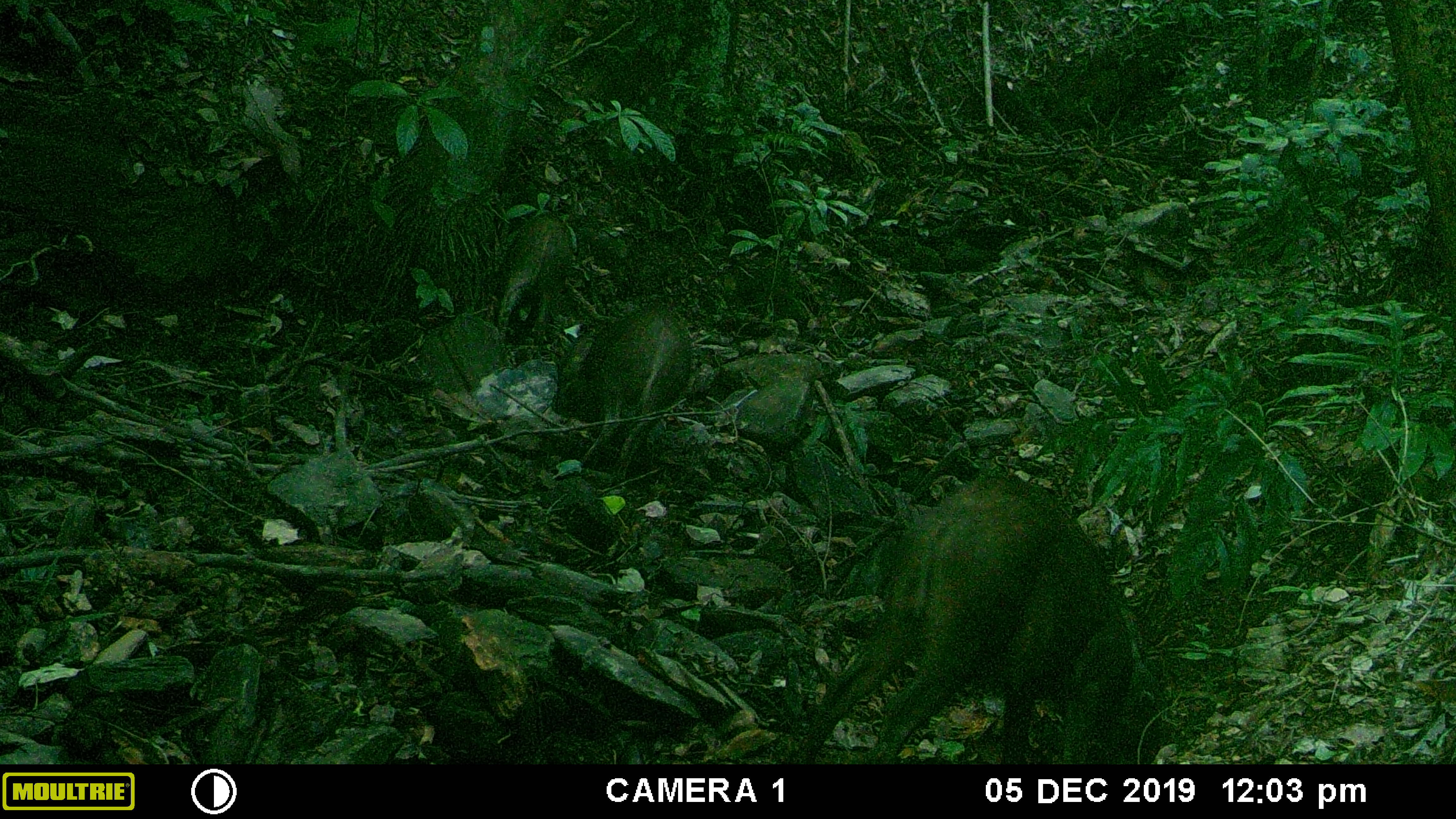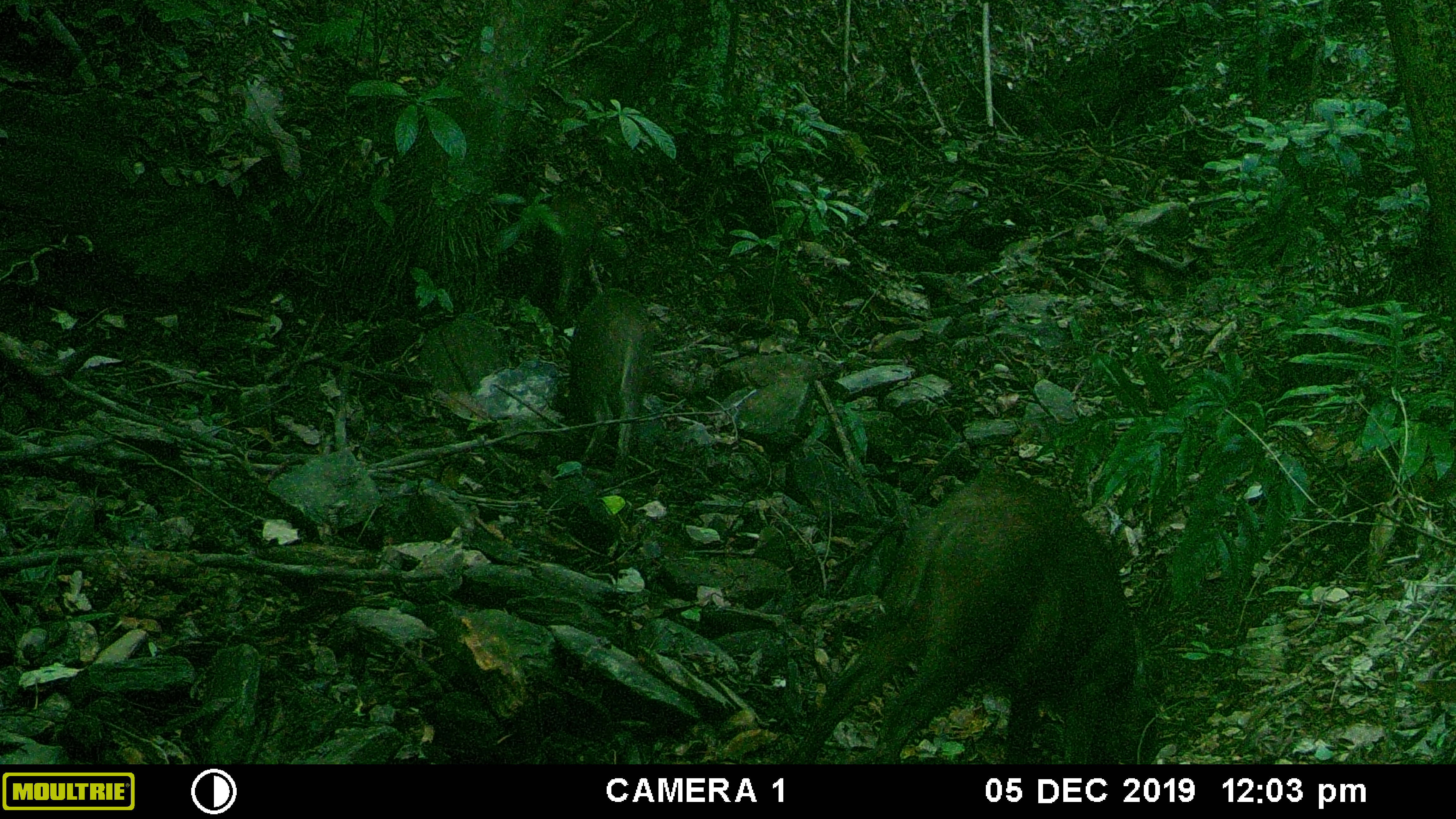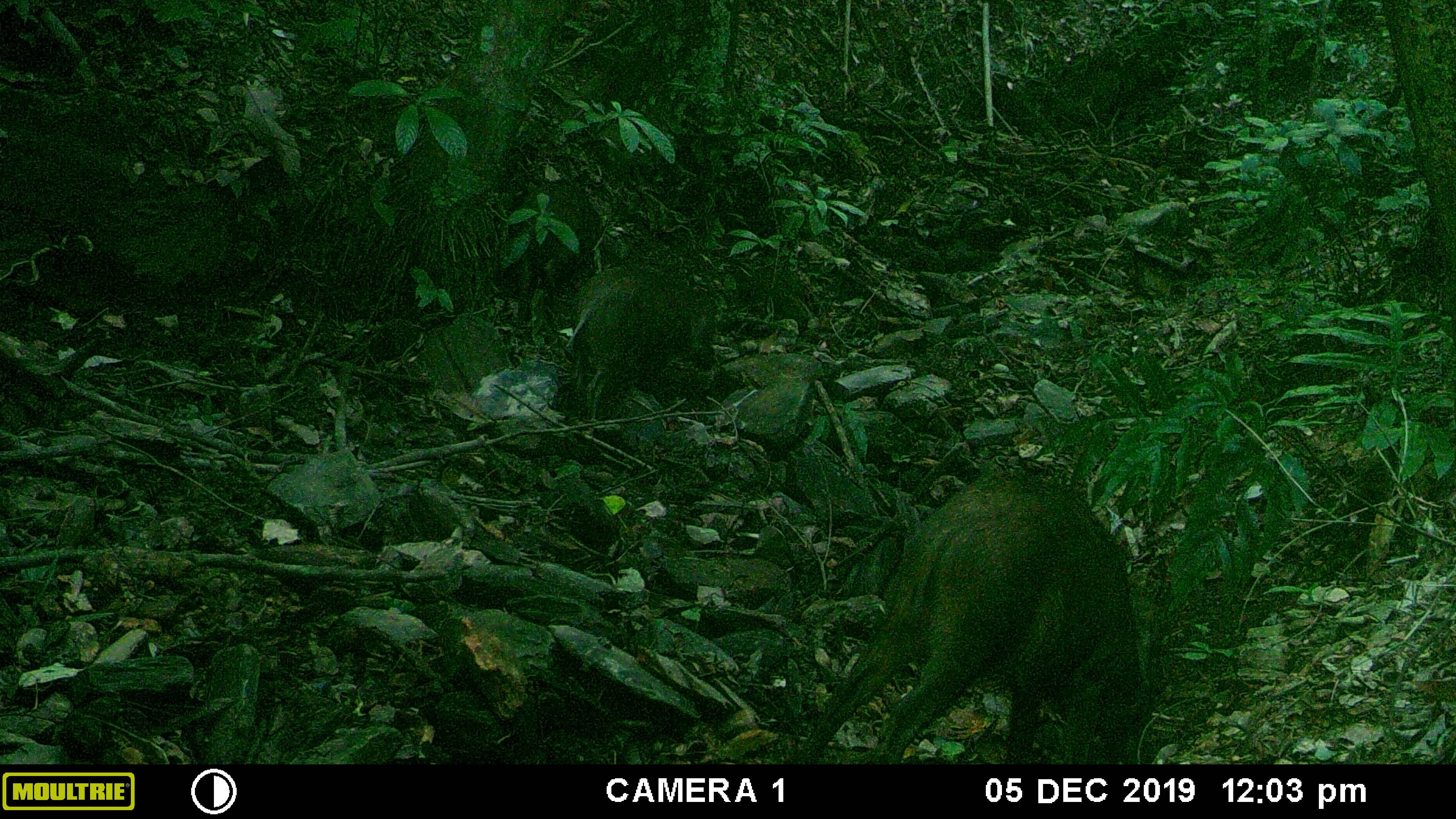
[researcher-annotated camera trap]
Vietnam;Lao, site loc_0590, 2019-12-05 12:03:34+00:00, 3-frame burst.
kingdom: Animalia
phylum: Chordata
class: Mammalia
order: Artiodactyla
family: Suidae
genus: Sus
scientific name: Sus scrofa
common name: eurasian wild pig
Eurasian wild pig (Sus scrofa). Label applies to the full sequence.